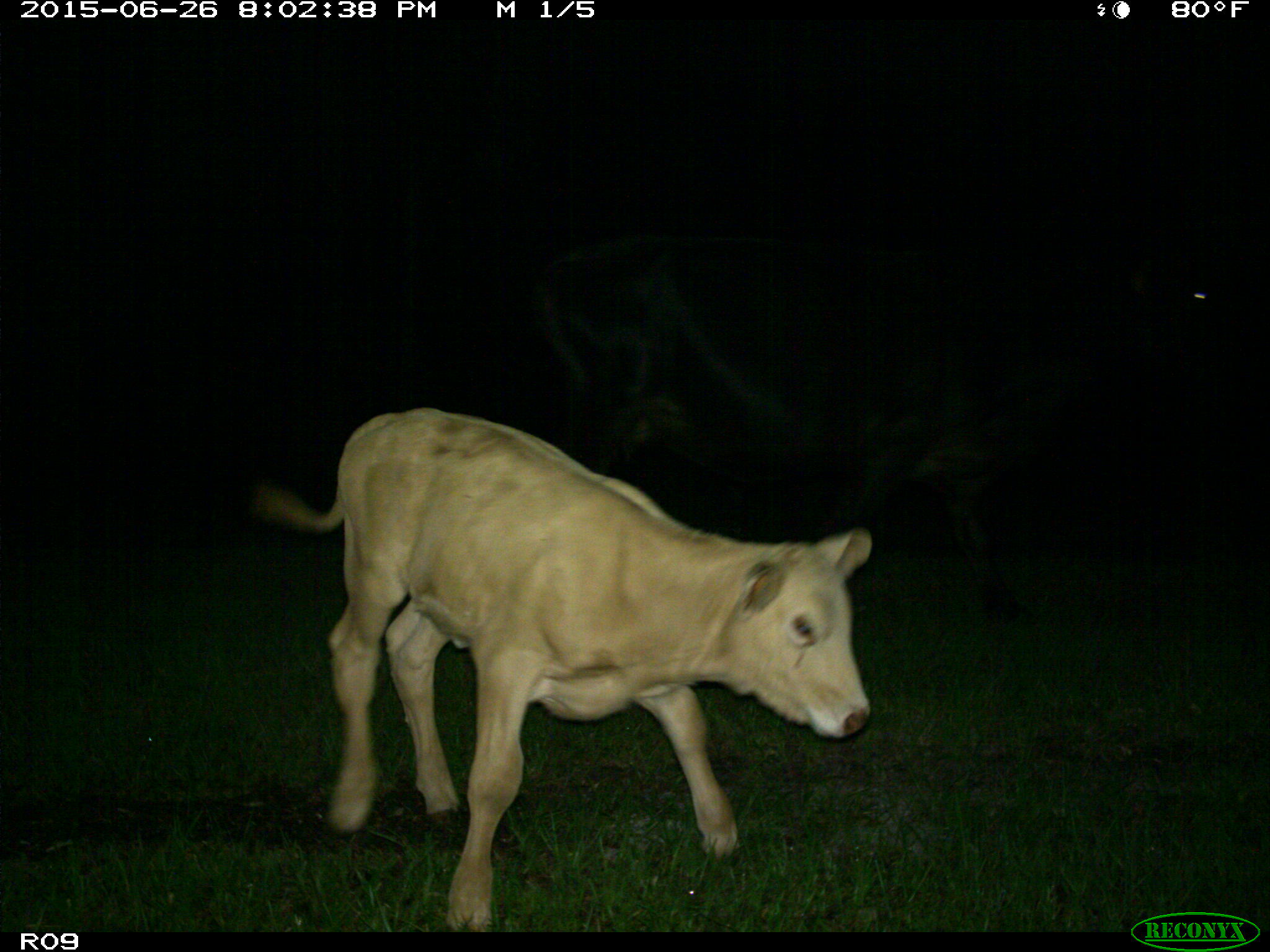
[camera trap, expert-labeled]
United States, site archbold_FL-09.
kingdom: Animalia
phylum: Chordata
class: Mammalia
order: Artiodactyla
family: Bovidae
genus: Bos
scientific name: Bos taurus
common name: domestic cow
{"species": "Bos taurus (domestic cow)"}